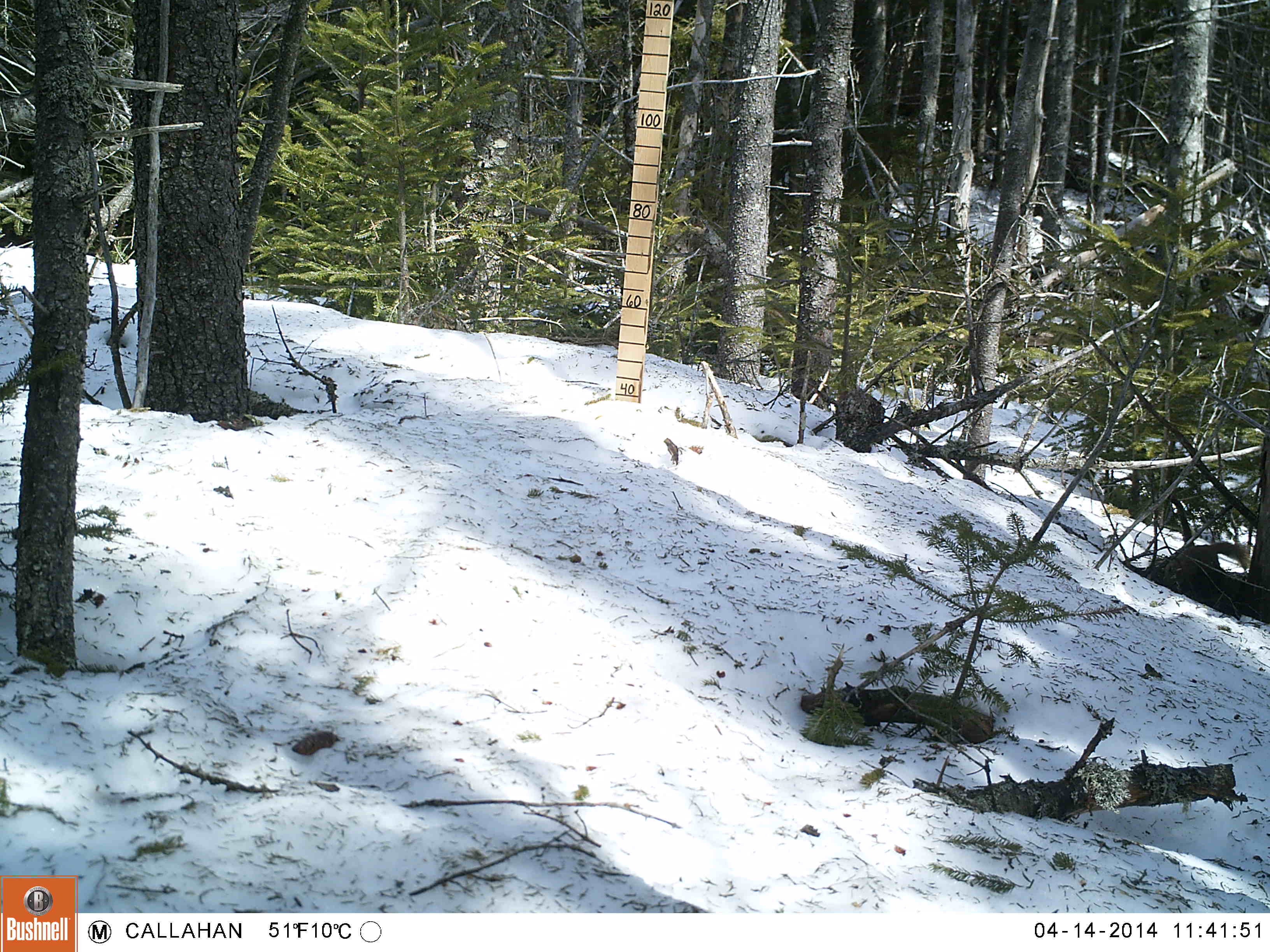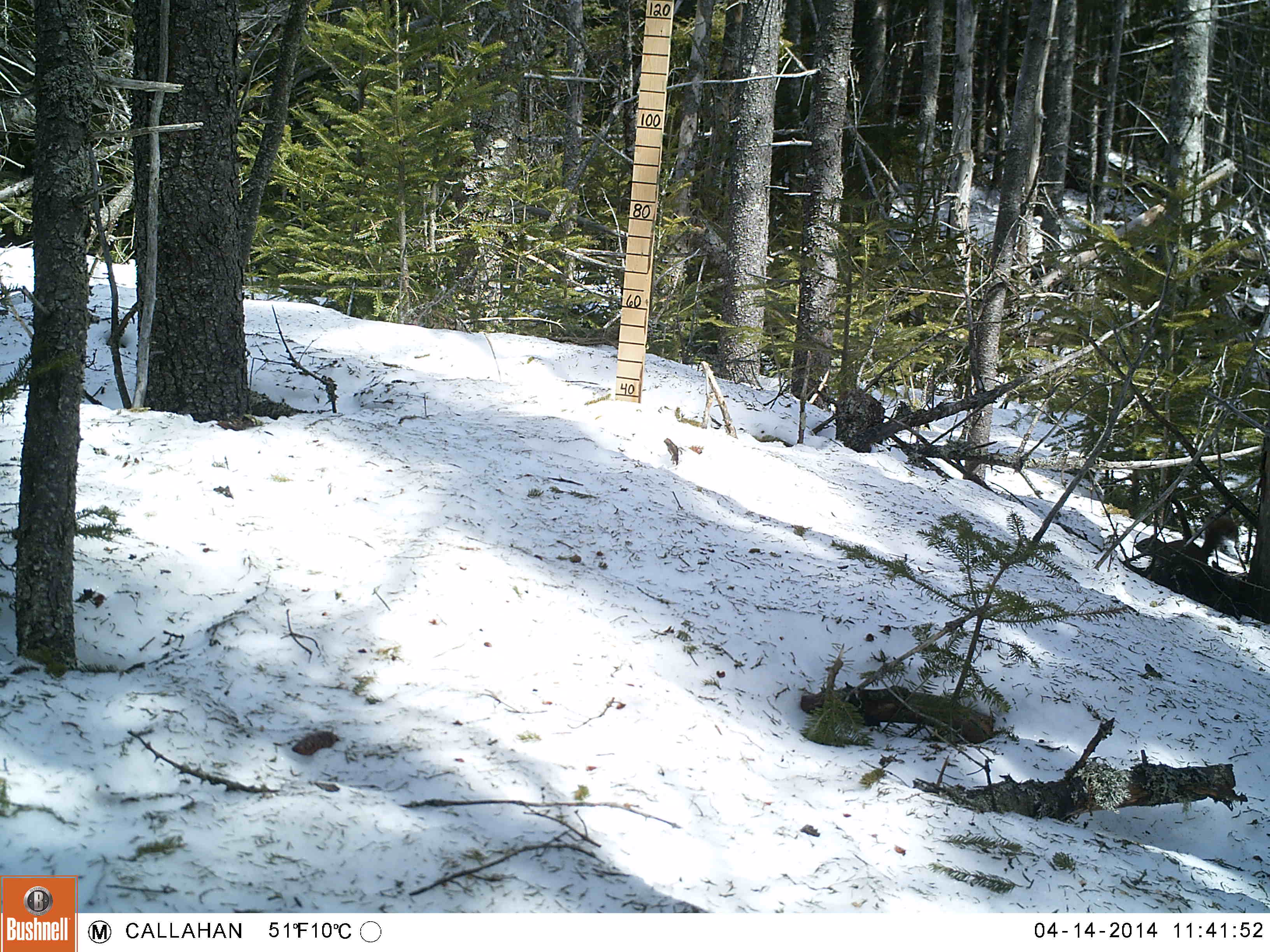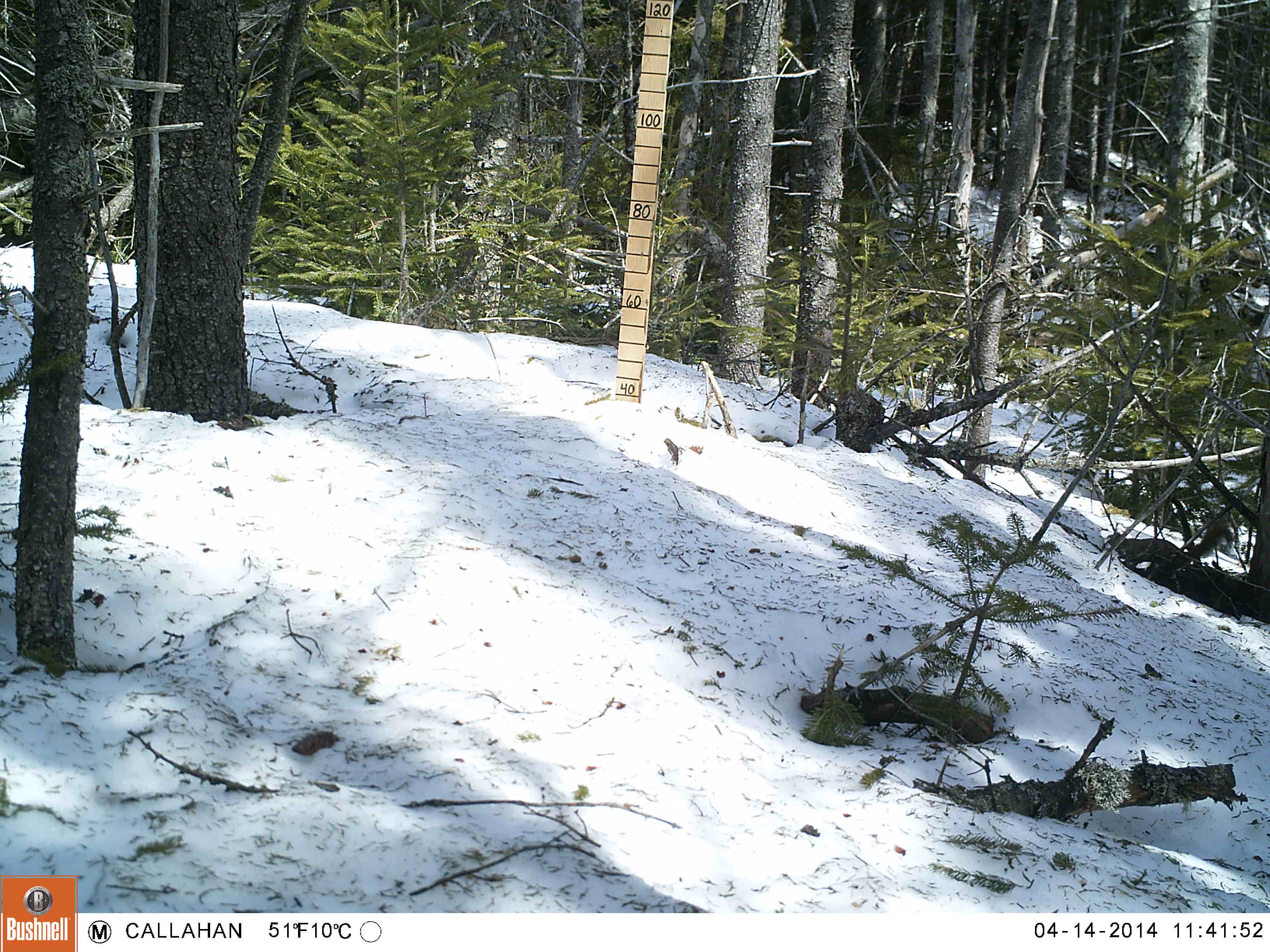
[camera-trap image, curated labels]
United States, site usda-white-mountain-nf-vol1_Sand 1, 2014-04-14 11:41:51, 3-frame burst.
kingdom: Animalia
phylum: Chordata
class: Mammalia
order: Rodentia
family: Sciuridae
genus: Tamiasciurus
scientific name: Tamiasciurus hudsonicus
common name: red squirrel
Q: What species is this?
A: Red squirrel (Tamiasciurus hudsonicus).